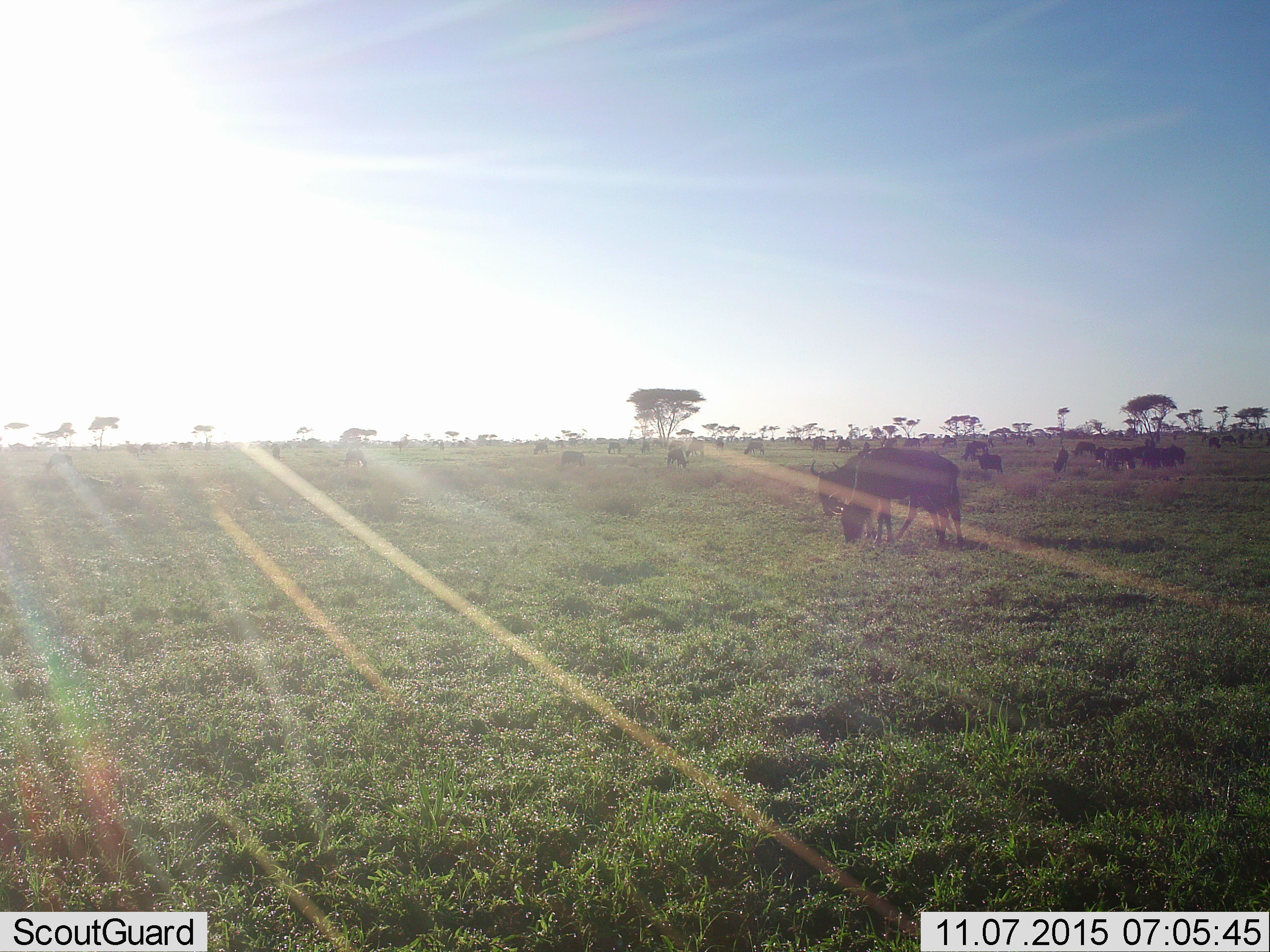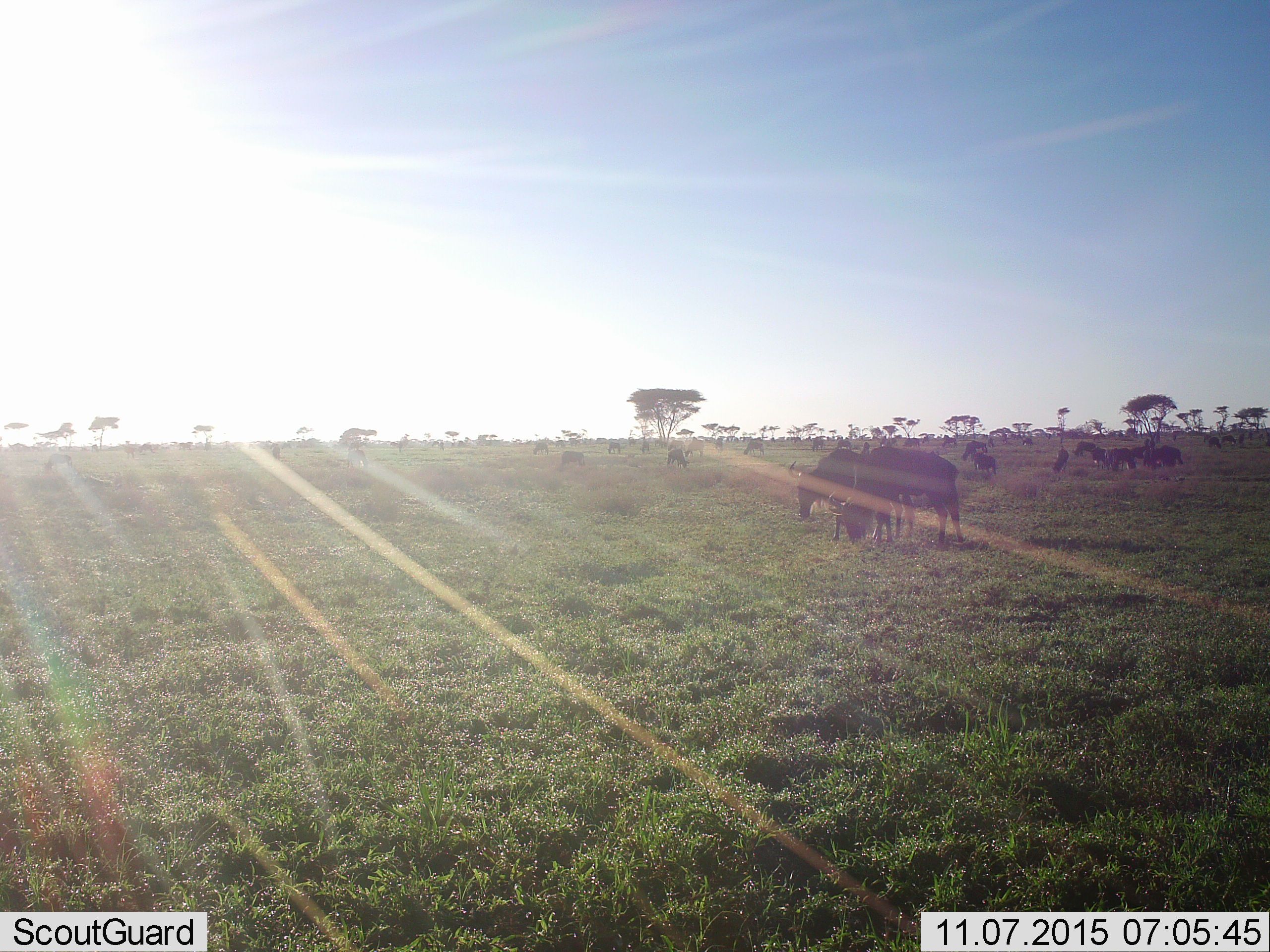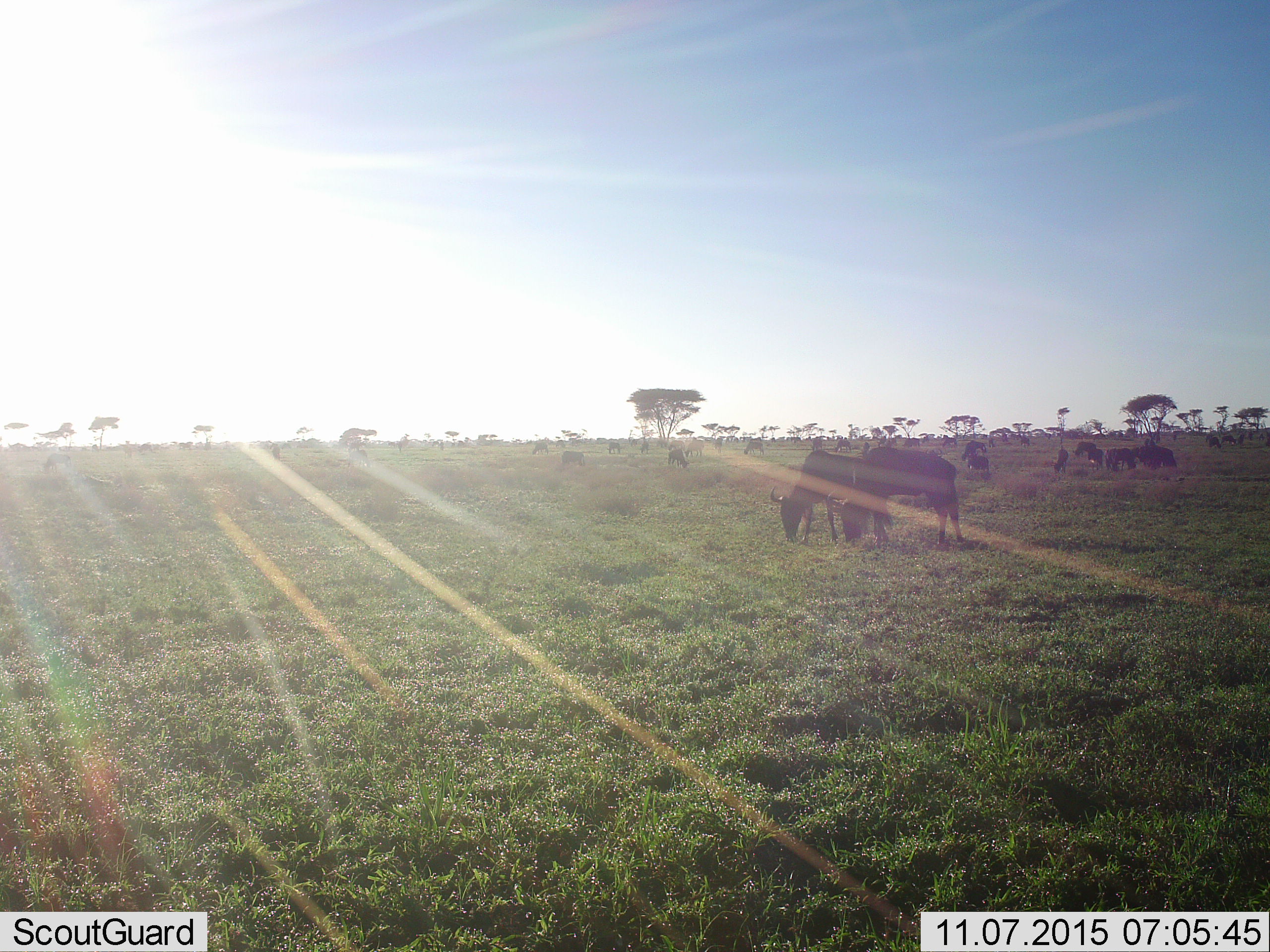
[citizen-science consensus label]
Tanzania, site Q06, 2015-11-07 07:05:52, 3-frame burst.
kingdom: Animalia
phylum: Chordata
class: Mammalia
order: Artiodactyla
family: Bovidae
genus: Connochaetes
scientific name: Connochaetes taurinus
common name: blue wildebeest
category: wildebeest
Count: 11-50.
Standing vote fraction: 56%.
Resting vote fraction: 0%.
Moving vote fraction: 44%.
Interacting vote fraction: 11%.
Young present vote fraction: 0%.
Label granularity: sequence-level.